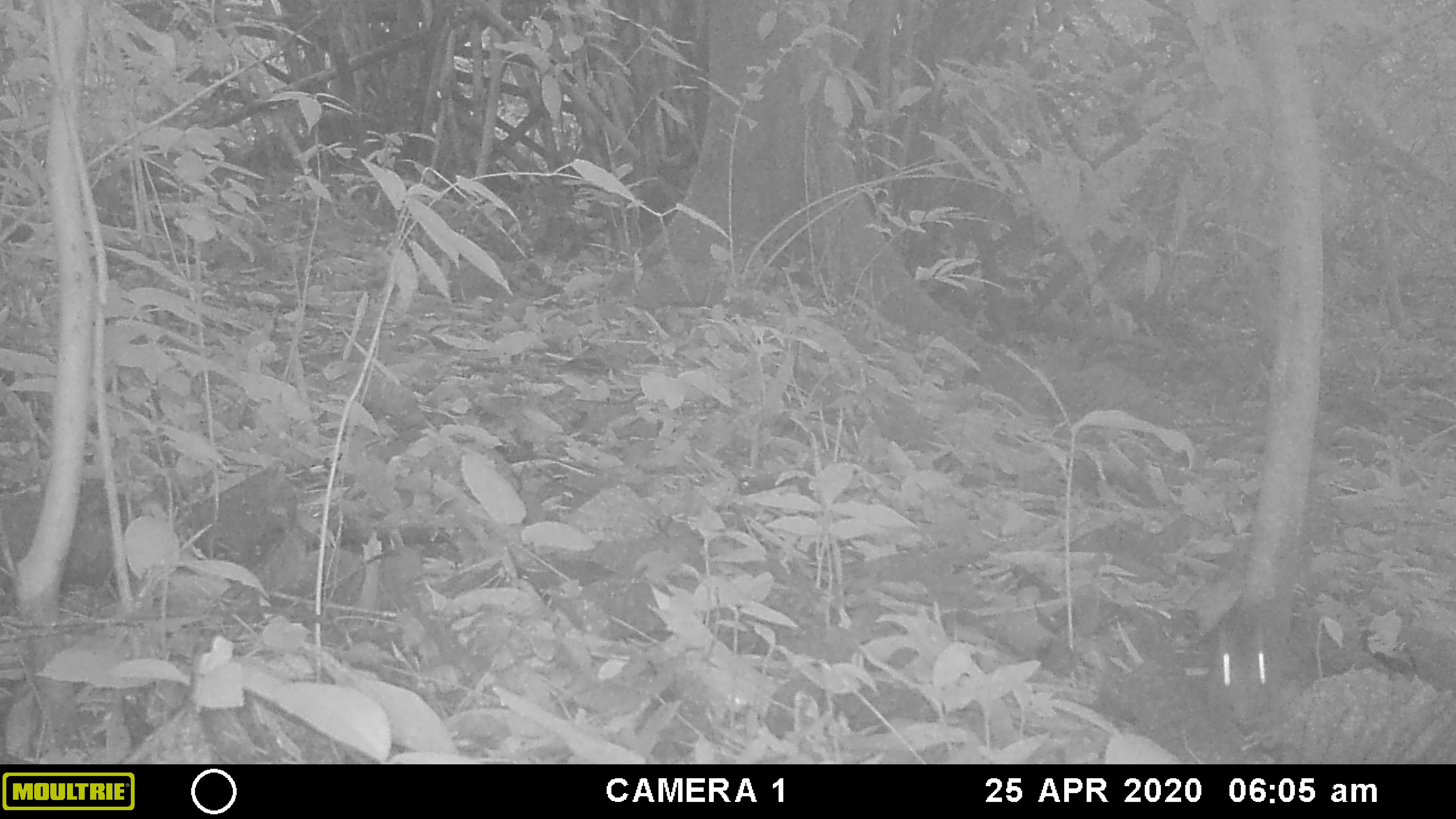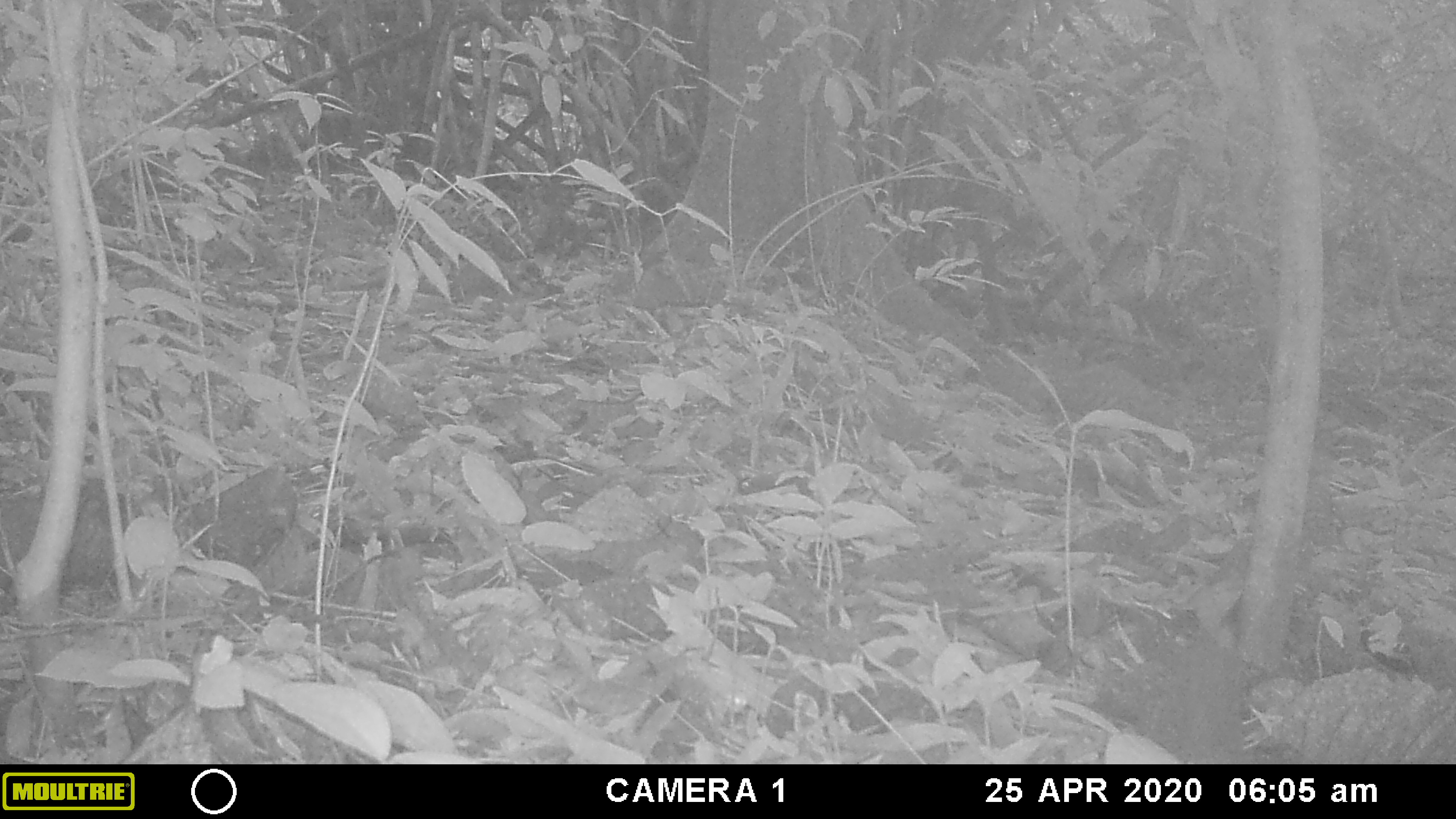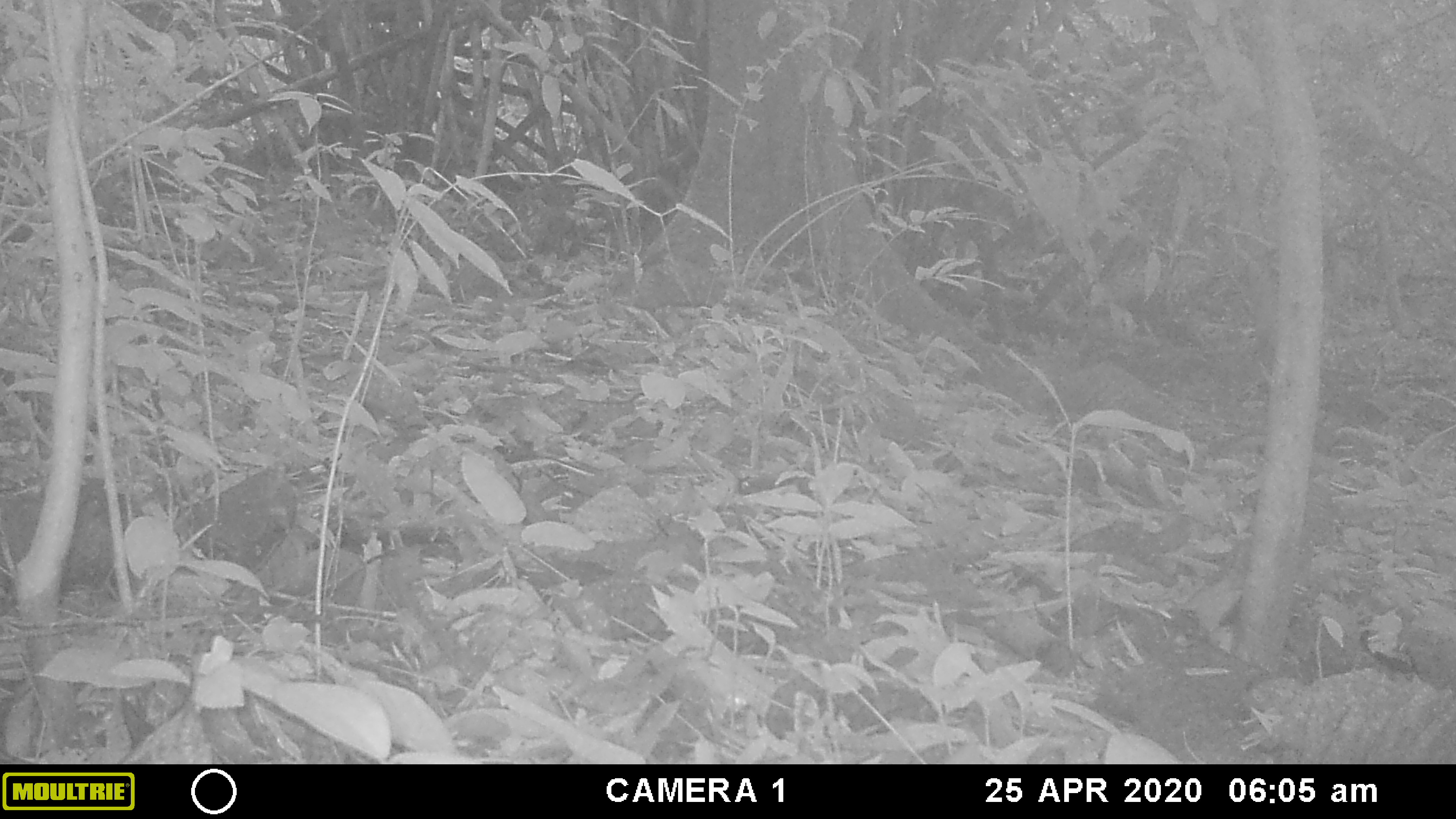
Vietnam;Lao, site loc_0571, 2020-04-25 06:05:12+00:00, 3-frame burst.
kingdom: Animalia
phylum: Chordata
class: Mammalia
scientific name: Mammalia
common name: mammal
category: unidentified small mammal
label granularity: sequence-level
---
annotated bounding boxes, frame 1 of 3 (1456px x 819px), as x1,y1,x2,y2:
unidentified small mammal: 1204,542,1313,748